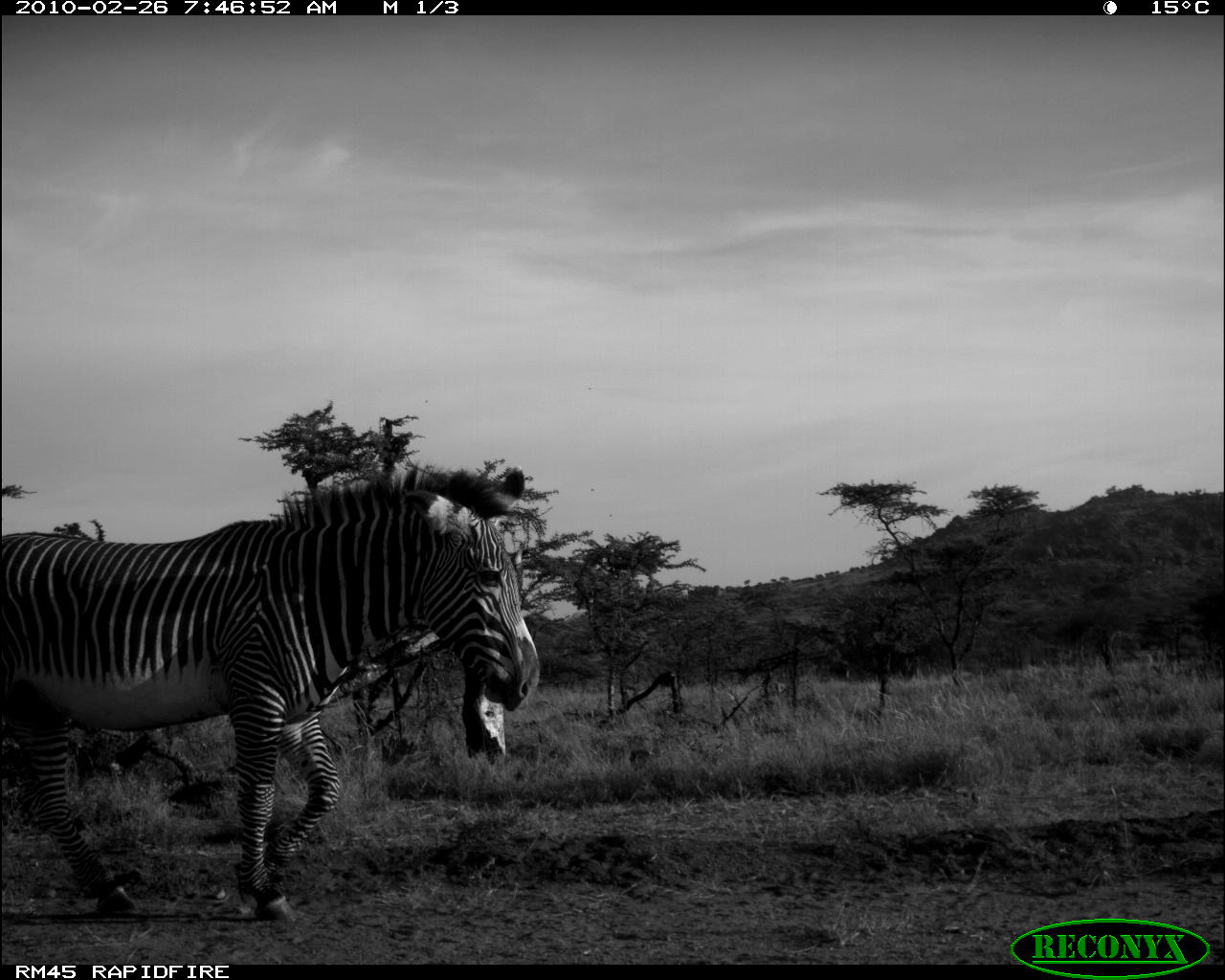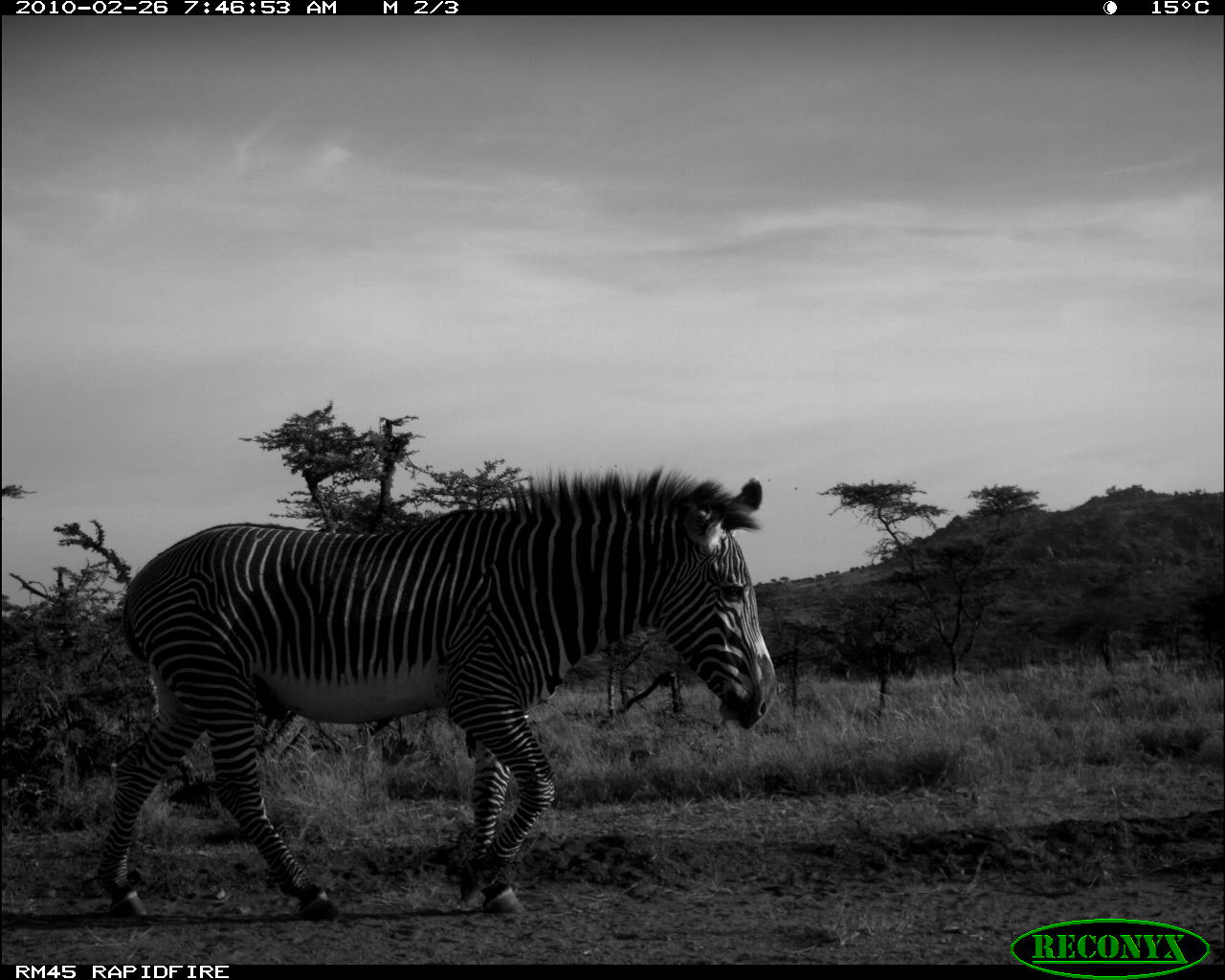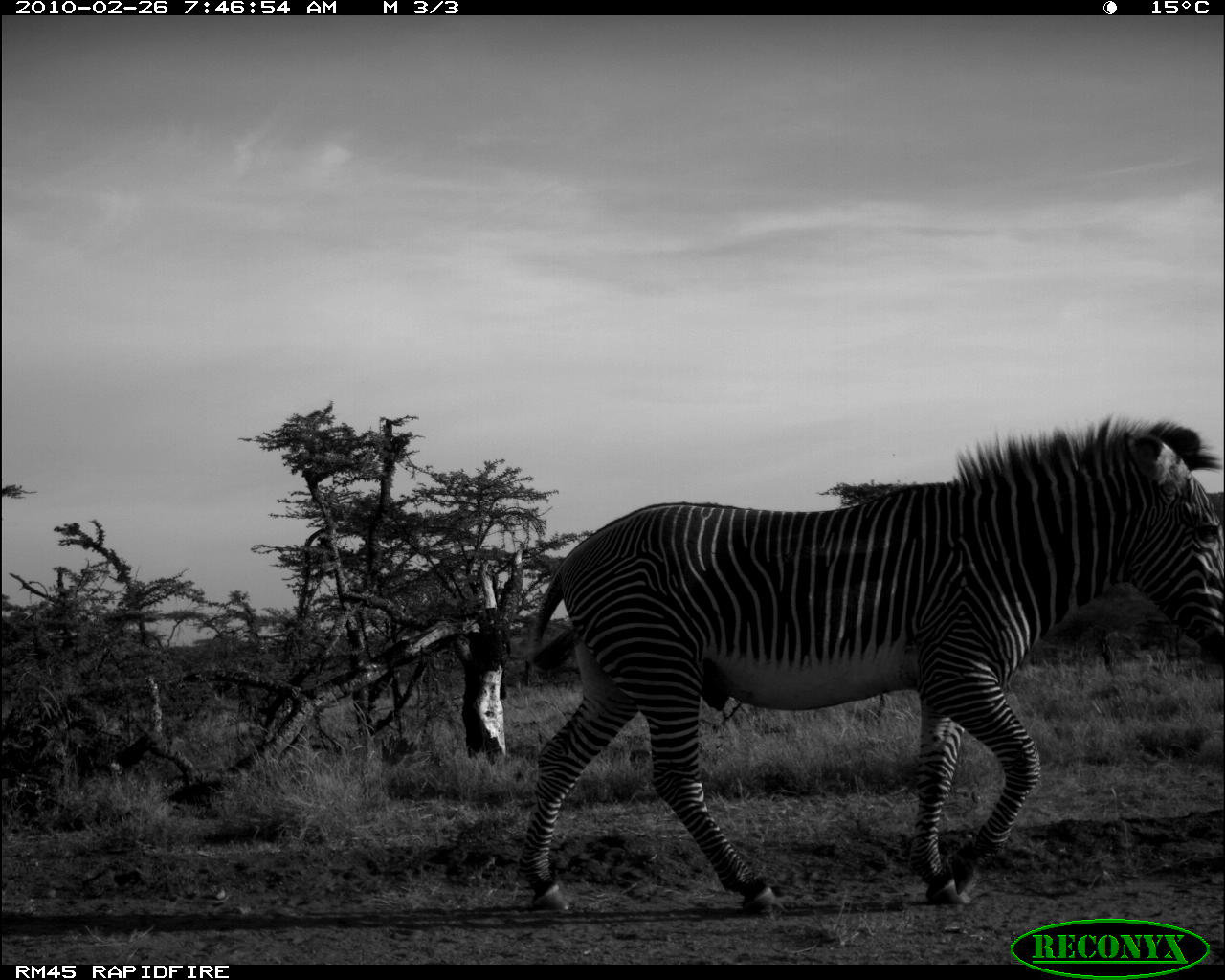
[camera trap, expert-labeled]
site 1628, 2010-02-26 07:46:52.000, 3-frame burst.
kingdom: Animalia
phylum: Chordata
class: Mammalia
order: Perissodactyla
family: Equidae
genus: Equus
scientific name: Equus grevyi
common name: grévy's zebra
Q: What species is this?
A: Equus grevyi (grévy's zebra).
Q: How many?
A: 1.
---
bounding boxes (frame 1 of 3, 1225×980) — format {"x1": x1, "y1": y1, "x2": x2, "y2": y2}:
equus grevyi: {"x1": 2, "y1": 463, "x2": 540, "y2": 923}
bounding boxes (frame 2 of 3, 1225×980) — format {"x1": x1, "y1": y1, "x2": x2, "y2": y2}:
equus grevyi: {"x1": 93, "y1": 469, "x2": 781, "y2": 922}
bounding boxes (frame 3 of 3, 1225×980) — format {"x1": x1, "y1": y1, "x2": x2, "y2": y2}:
equus grevyi: {"x1": 509, "y1": 416, "x2": 1223, "y2": 915}